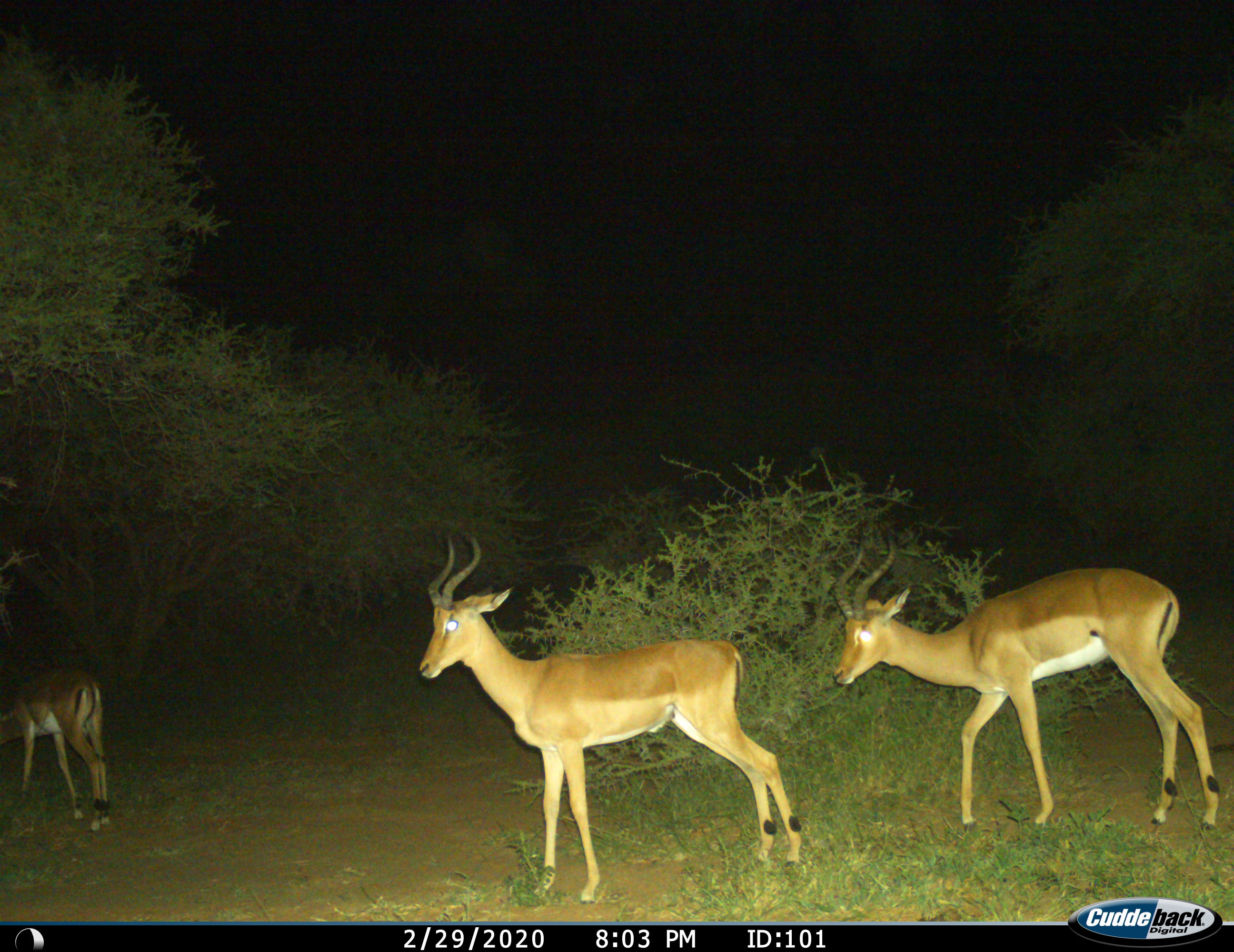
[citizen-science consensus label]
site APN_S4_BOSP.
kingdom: Animalia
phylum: Chordata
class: Mammalia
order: Artiodactyla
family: Bovidae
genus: Aepyceros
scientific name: Aepyceros melampus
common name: impala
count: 3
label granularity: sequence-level